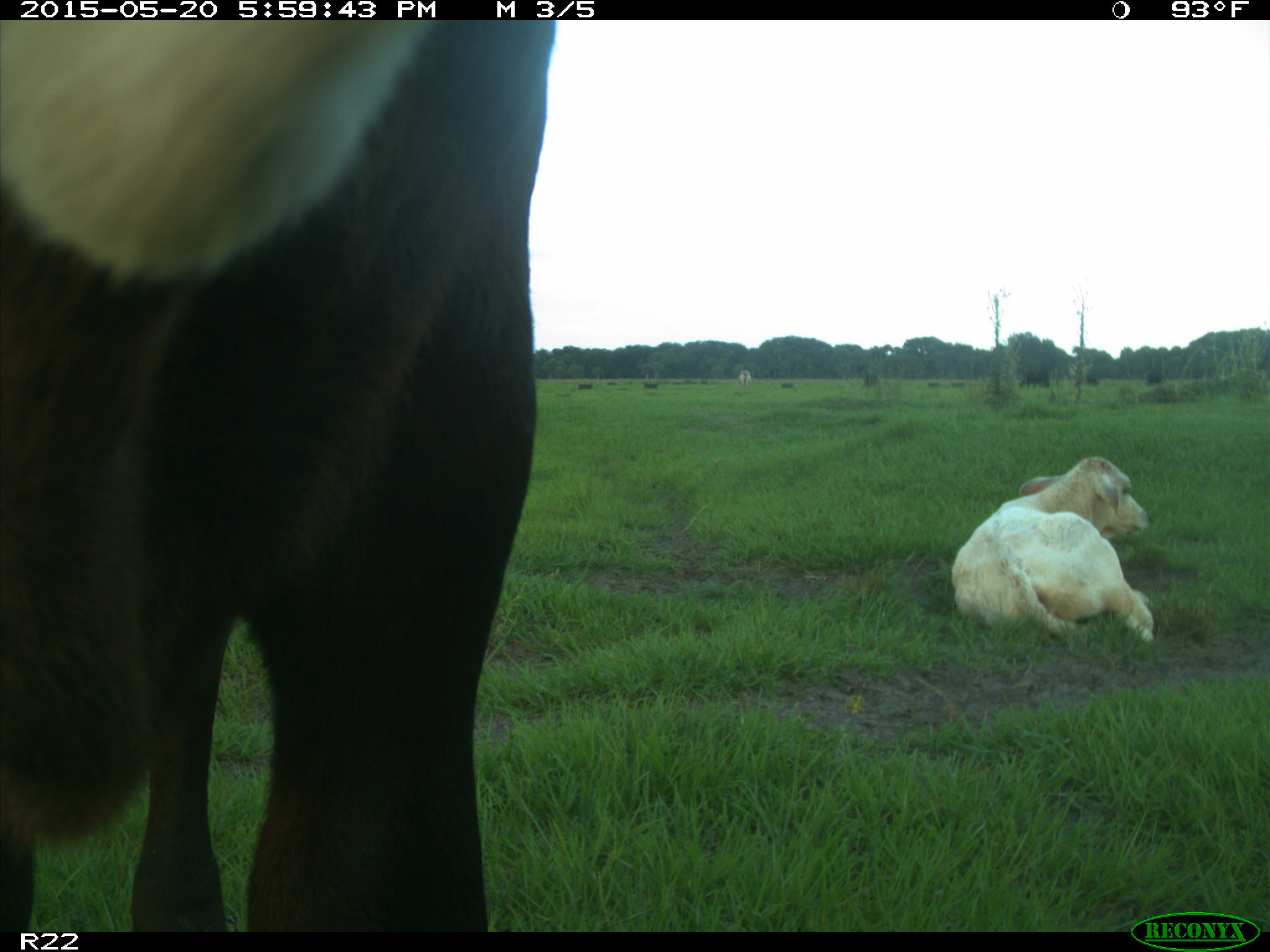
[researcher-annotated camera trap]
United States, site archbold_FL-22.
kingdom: Animalia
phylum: Chordata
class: Mammalia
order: Artiodactyla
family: Bovidae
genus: Bos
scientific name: Bos taurus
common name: domestic cow